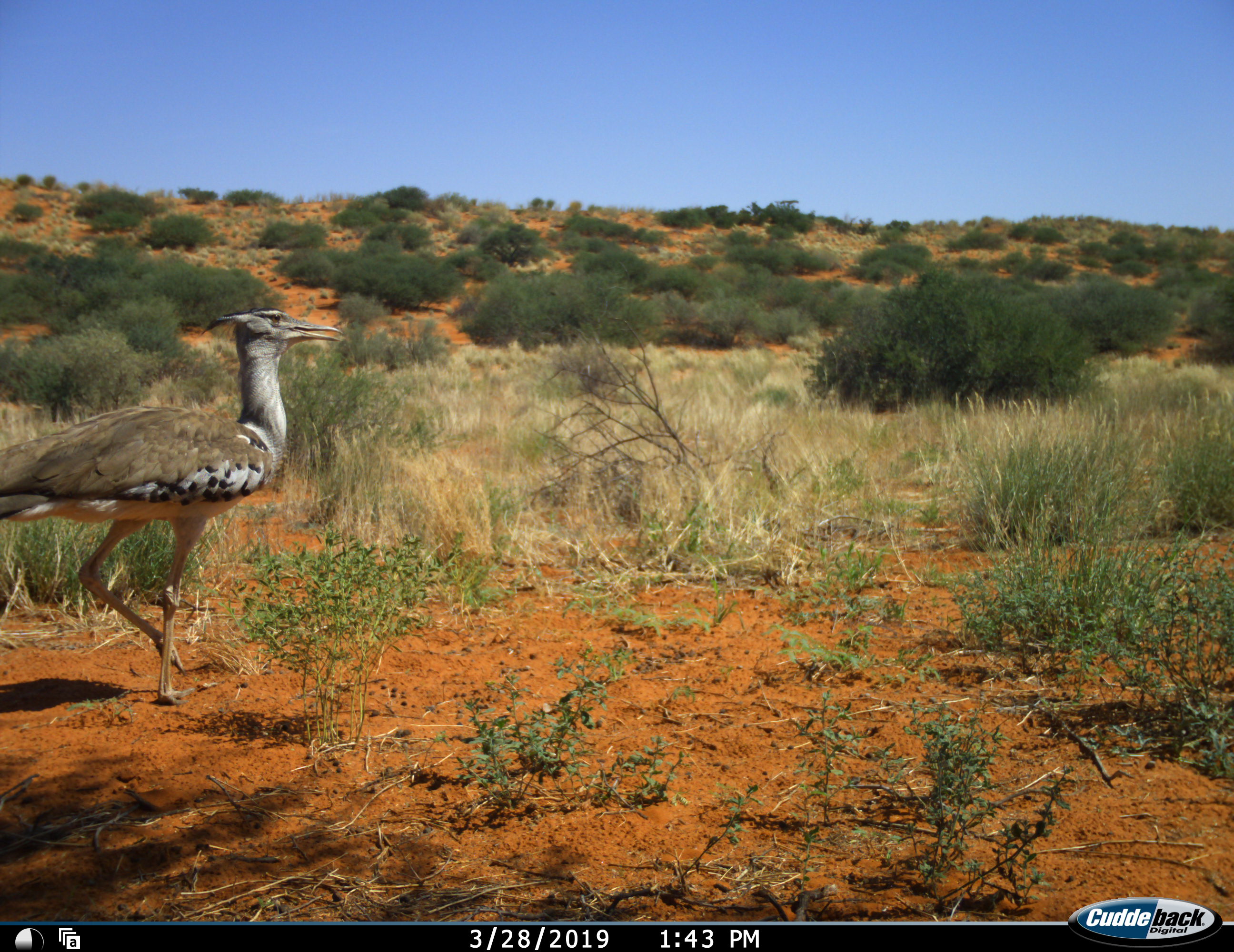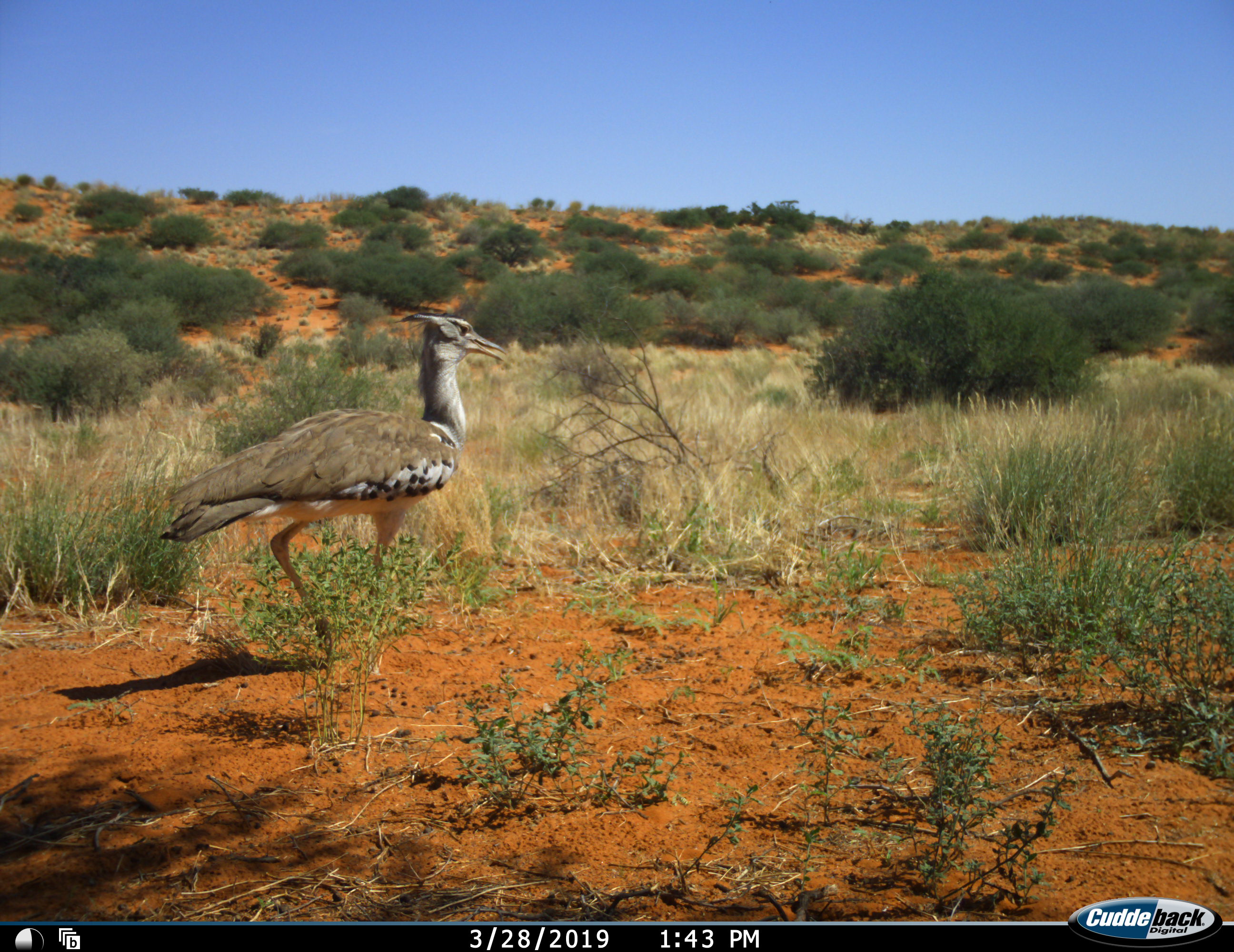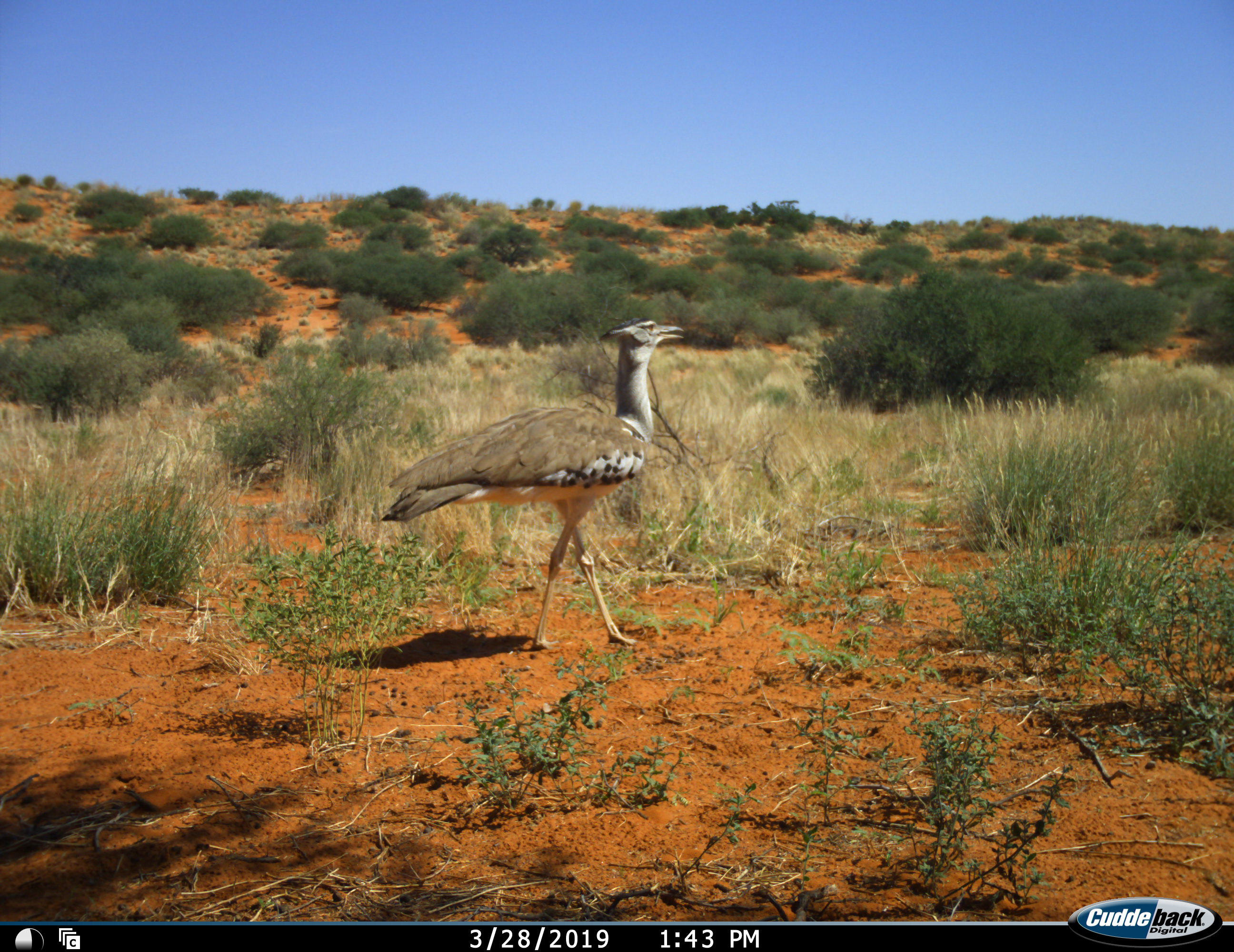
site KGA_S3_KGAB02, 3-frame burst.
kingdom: Animalia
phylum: Chordata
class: Aves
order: Otidiformes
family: Otididae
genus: Ardeotis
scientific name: Ardeotis kori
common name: kori bustard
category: bustardkori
Bustardkori (kori bustard) (Ardeotis kori), count 1. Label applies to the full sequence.